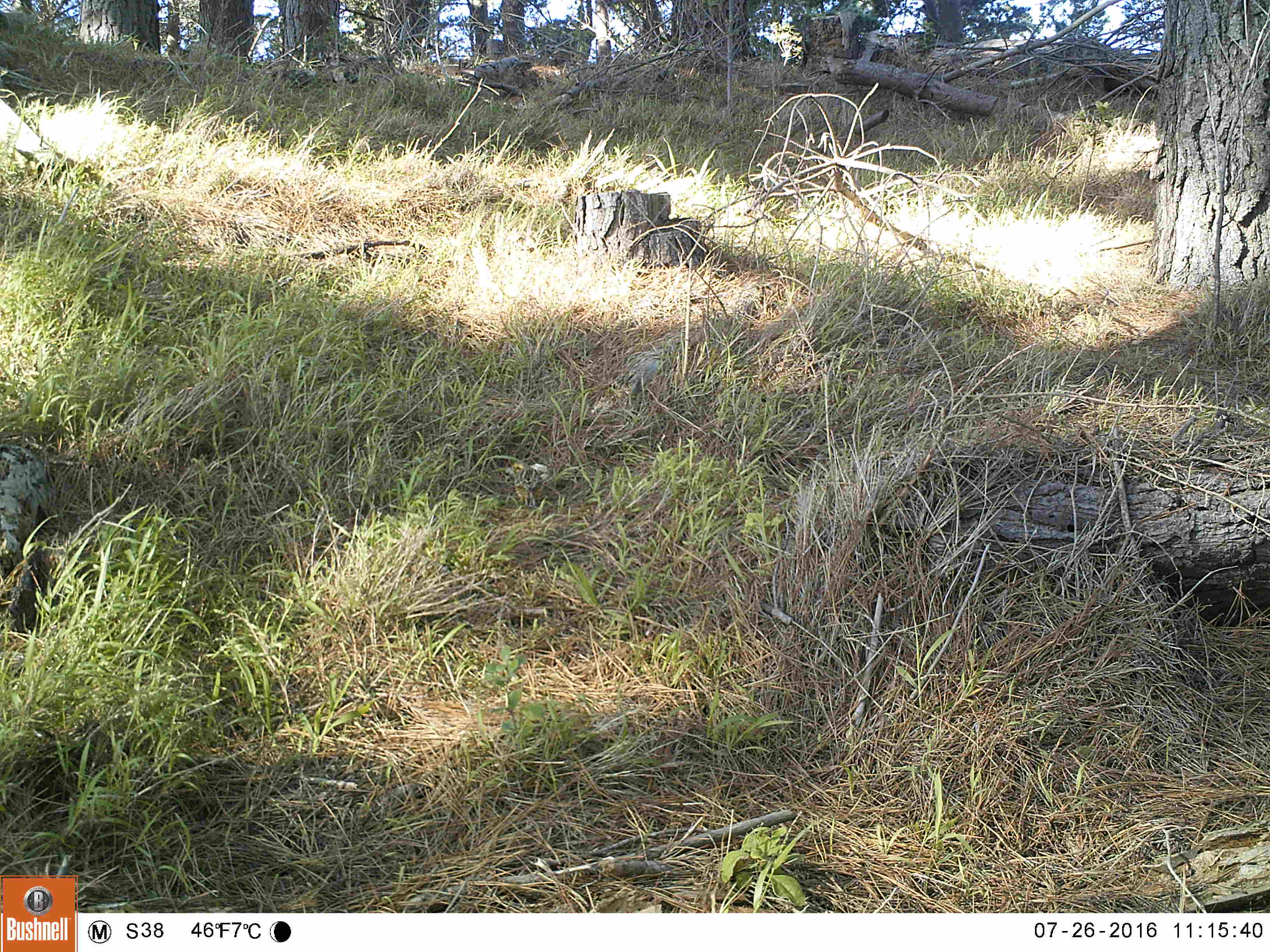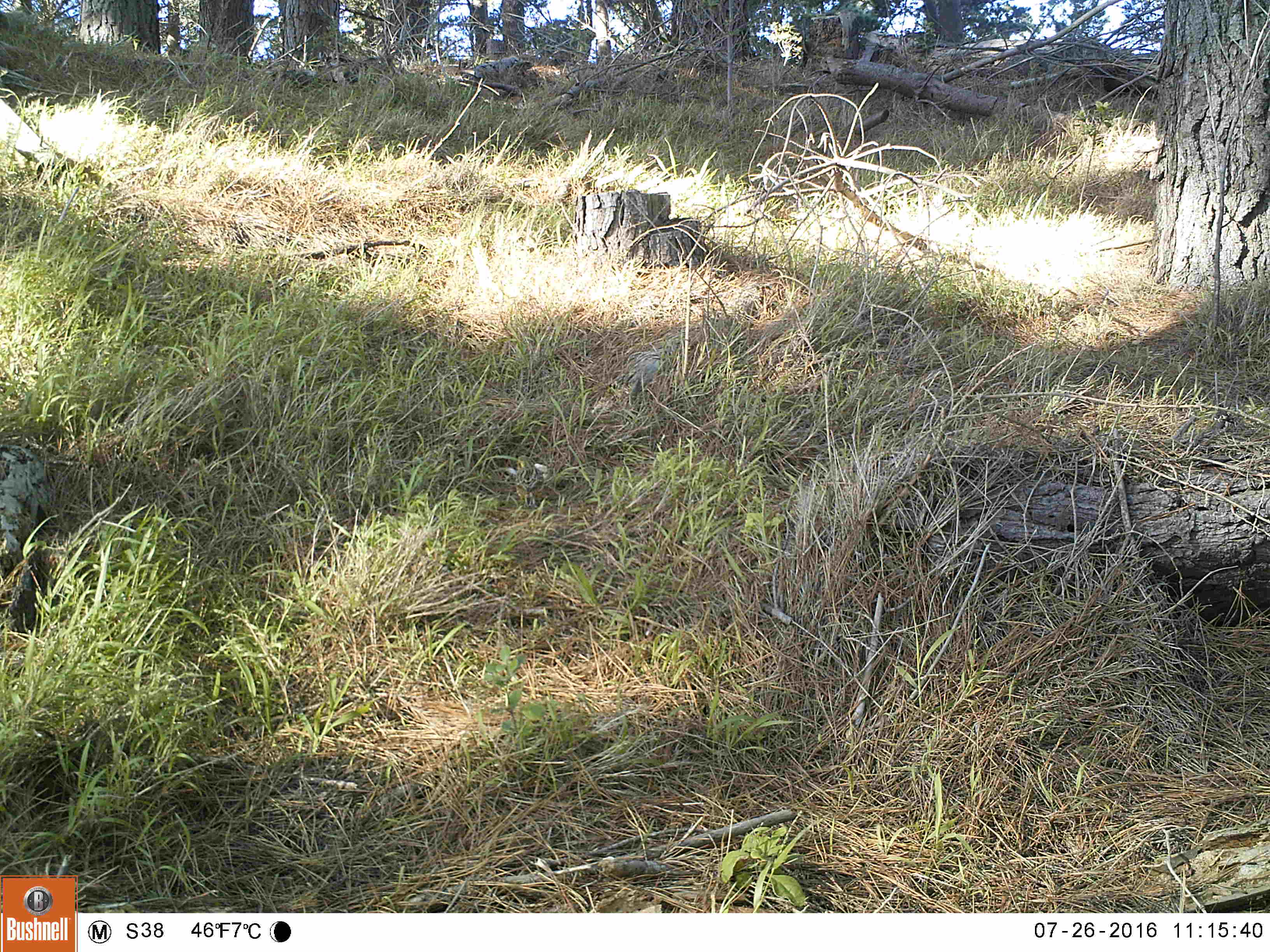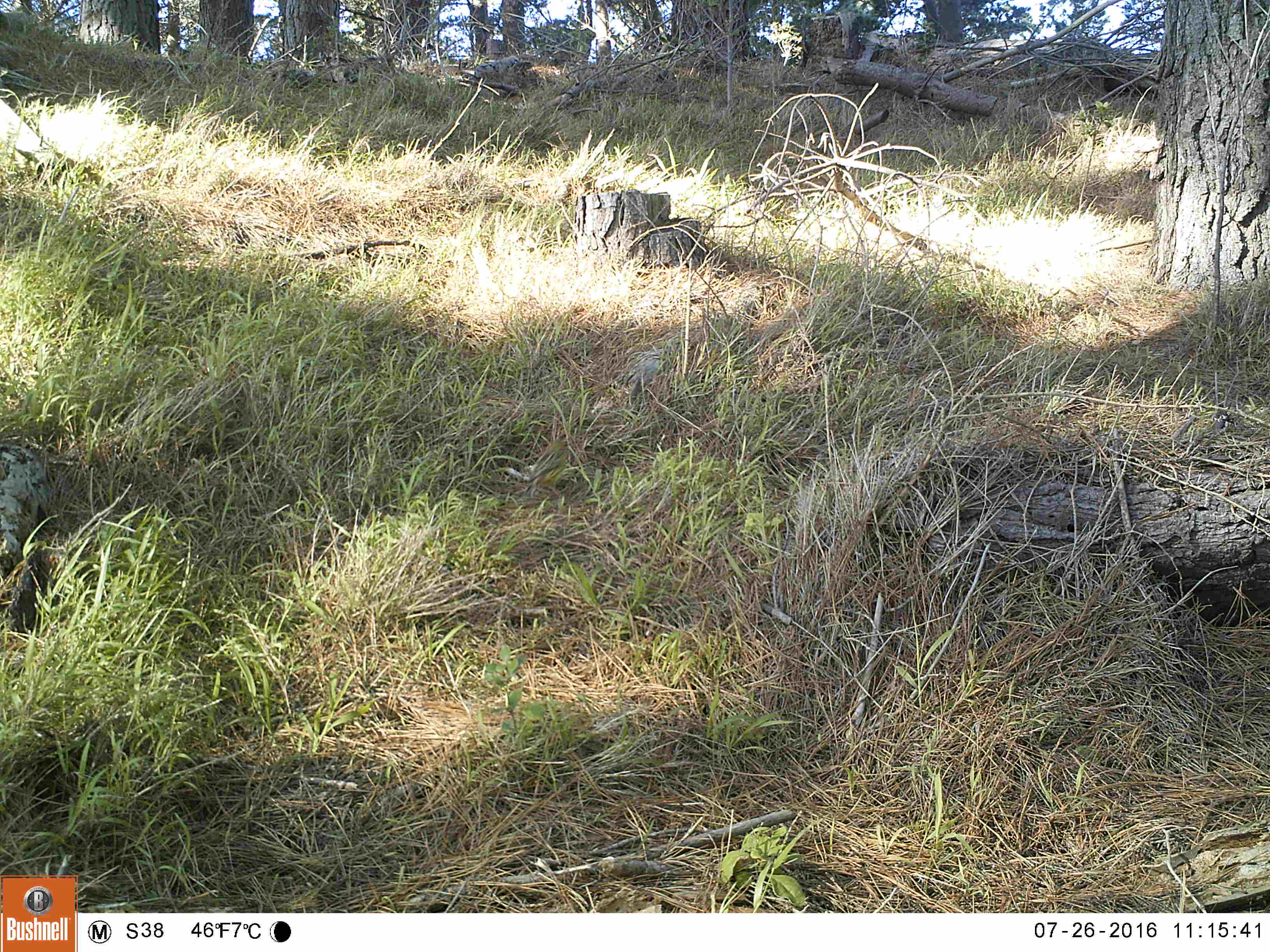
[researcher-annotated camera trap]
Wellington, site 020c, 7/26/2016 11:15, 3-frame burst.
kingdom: Animalia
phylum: Chordata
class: Aves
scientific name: Aves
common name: bird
Bird (Aves).